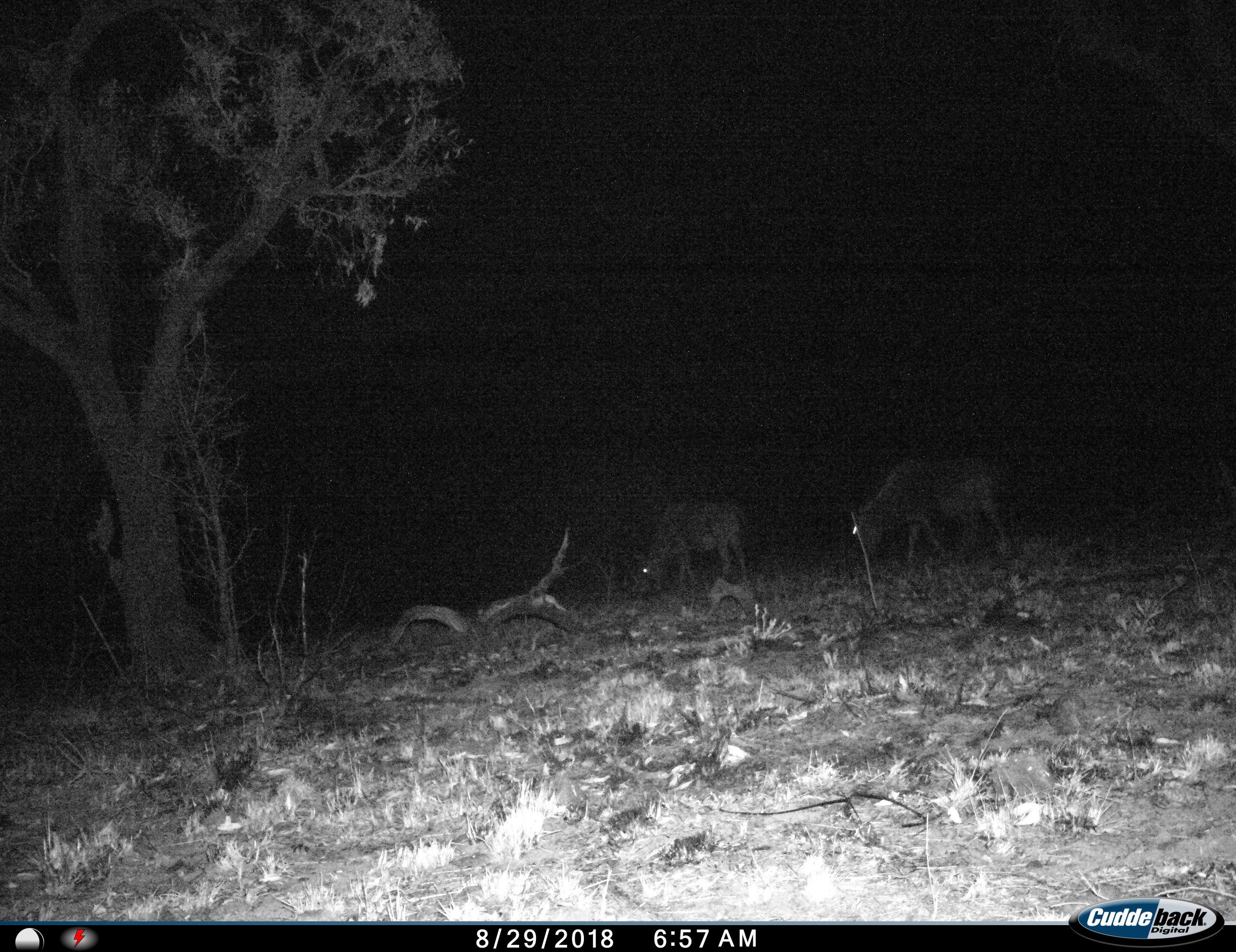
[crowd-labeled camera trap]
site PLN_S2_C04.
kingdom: Animalia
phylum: Chordata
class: Mammalia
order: Artiodactyla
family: Bovidae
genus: Connochaetes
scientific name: Connochaetes taurinus taurinus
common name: blue wildebeest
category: wildebeestblue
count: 2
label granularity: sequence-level